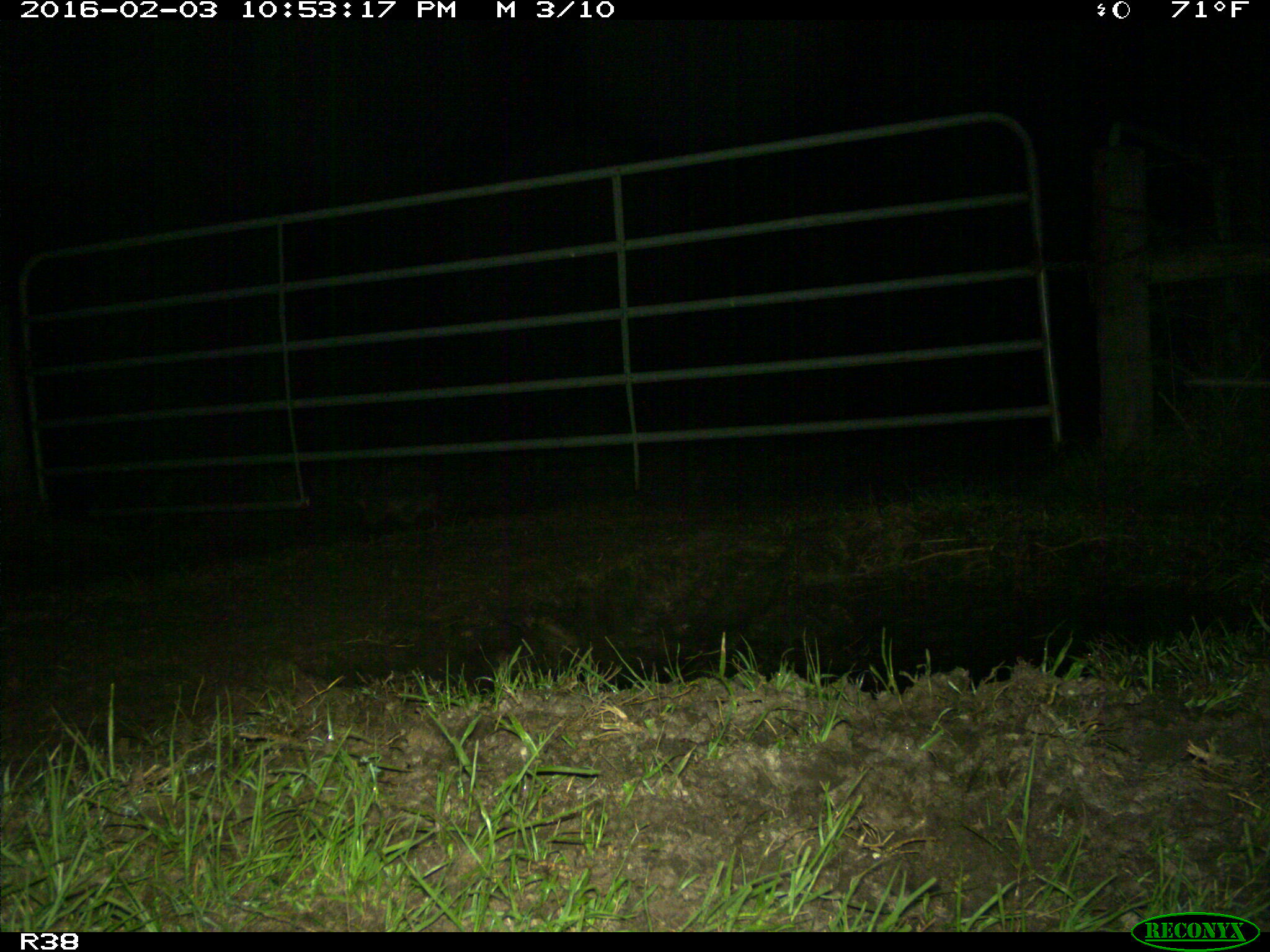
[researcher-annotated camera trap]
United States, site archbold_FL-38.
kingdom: Animalia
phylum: Chordata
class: Mammalia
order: Carnivora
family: Procyonidae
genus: Procyon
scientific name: Procyon lotor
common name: common raccoon